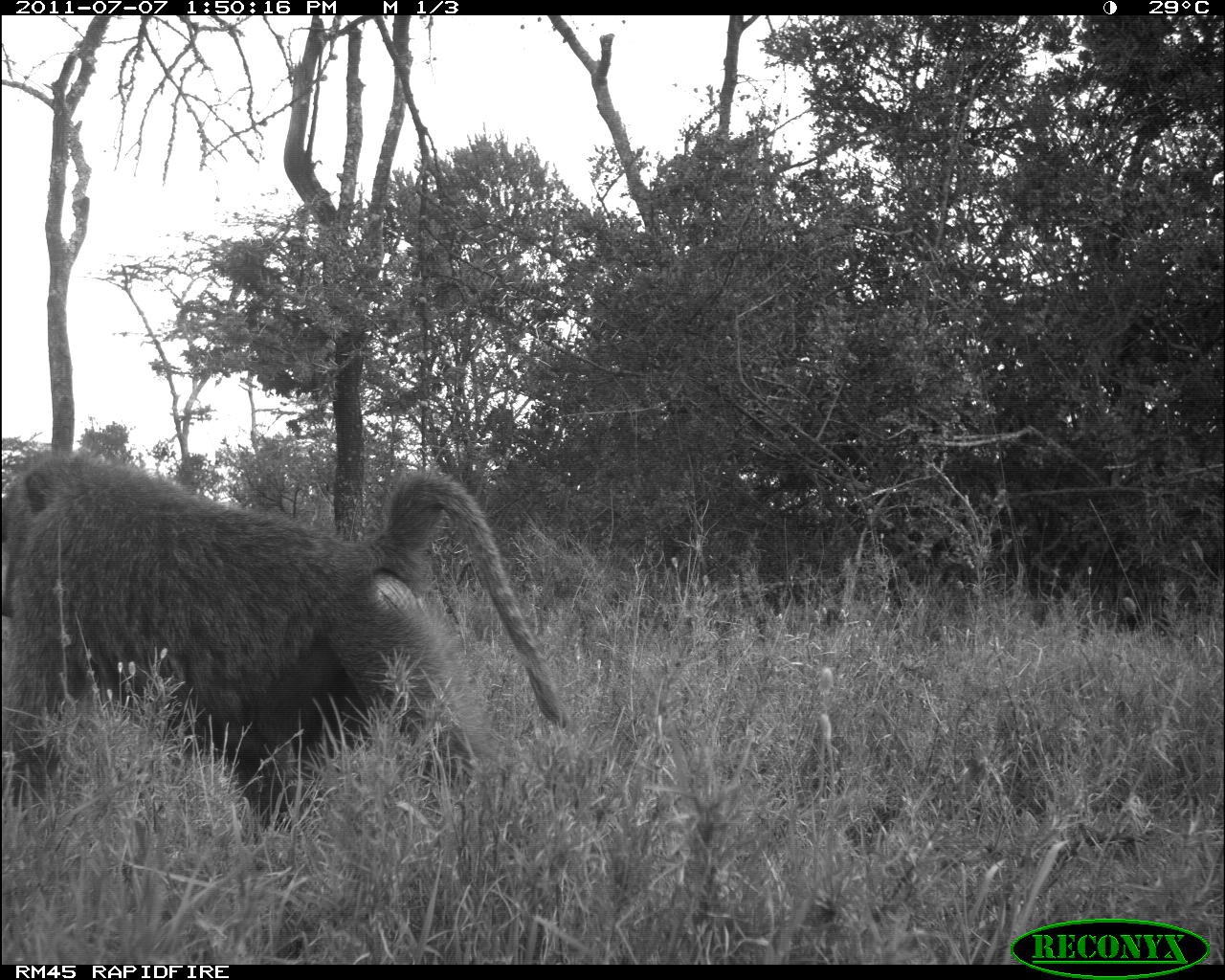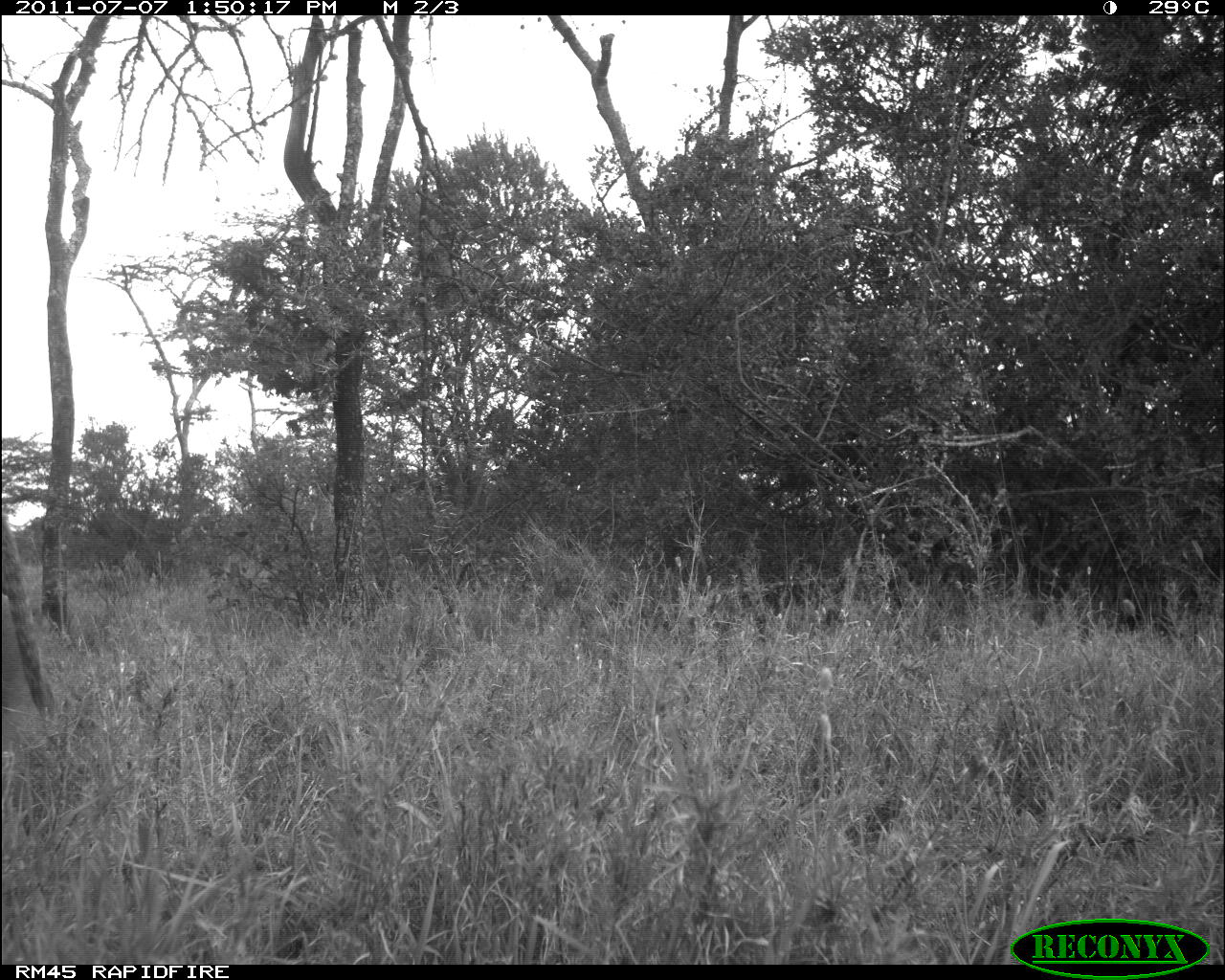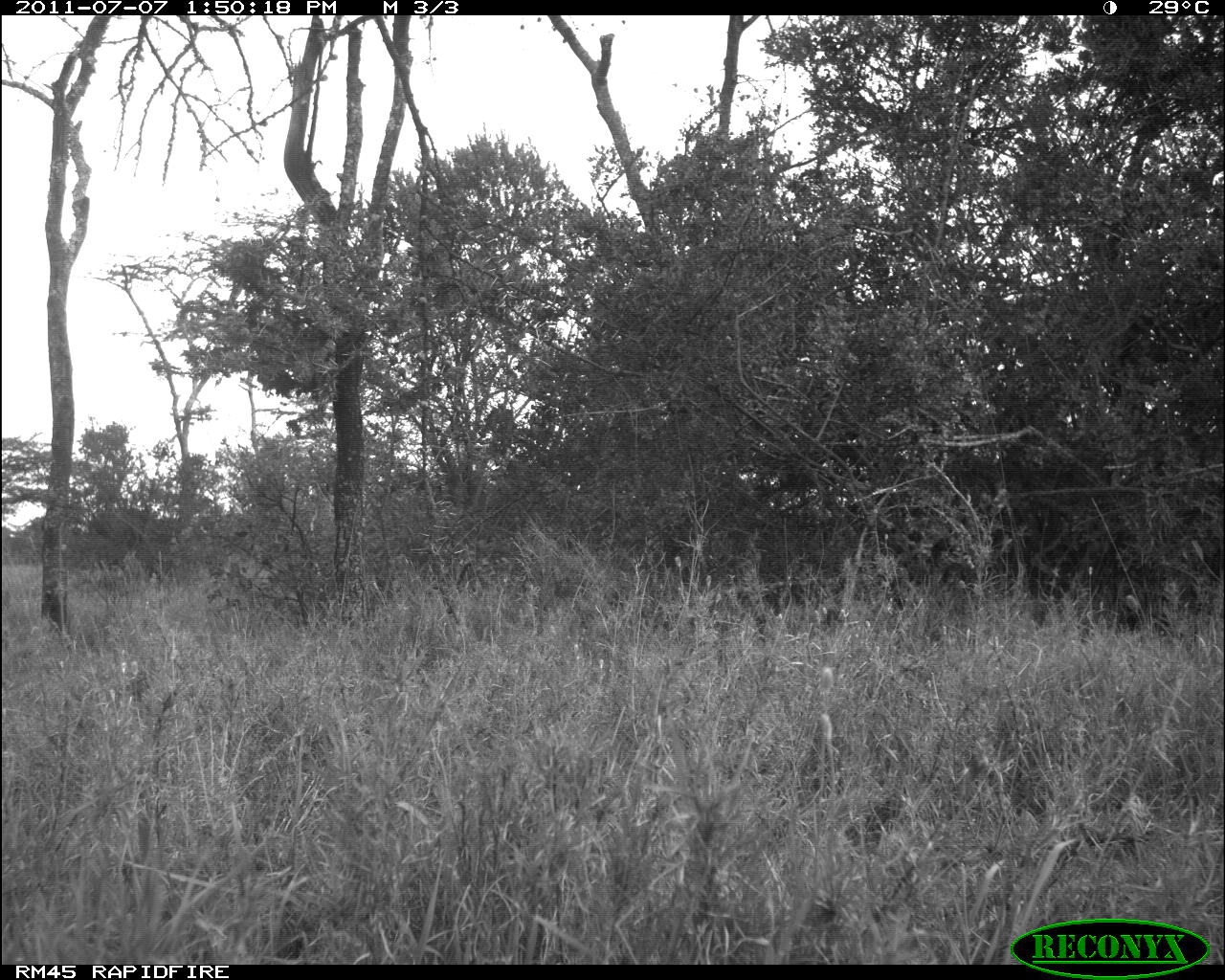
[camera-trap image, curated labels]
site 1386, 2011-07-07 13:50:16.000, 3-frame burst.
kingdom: Animalia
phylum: Chordata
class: Mammalia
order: Primates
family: Cercopithecidae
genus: Papio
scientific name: Papio anubis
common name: olive baboon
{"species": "Papio anubis (olive baboon)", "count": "1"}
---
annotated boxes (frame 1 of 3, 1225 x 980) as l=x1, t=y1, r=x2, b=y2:
papio anubis: l=0, t=448, r=574, b=835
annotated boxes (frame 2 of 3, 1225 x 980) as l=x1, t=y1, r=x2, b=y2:
papio anubis: l=0, t=514, r=56, b=718